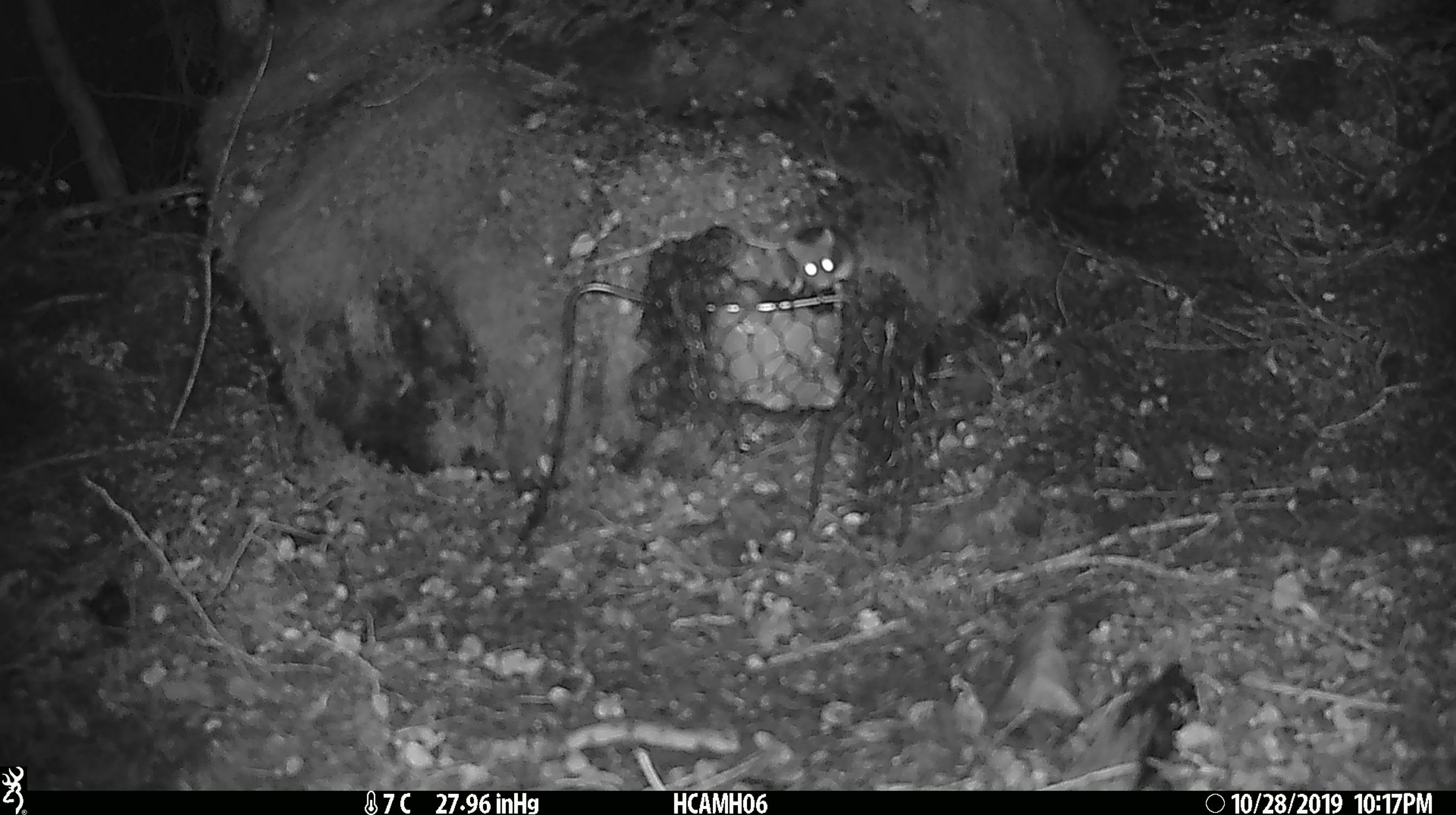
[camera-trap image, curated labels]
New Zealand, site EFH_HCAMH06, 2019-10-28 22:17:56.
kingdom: Animalia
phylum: Chordata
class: Mammalia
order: Rodentia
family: Muridae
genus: Mus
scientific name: Mus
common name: mouse